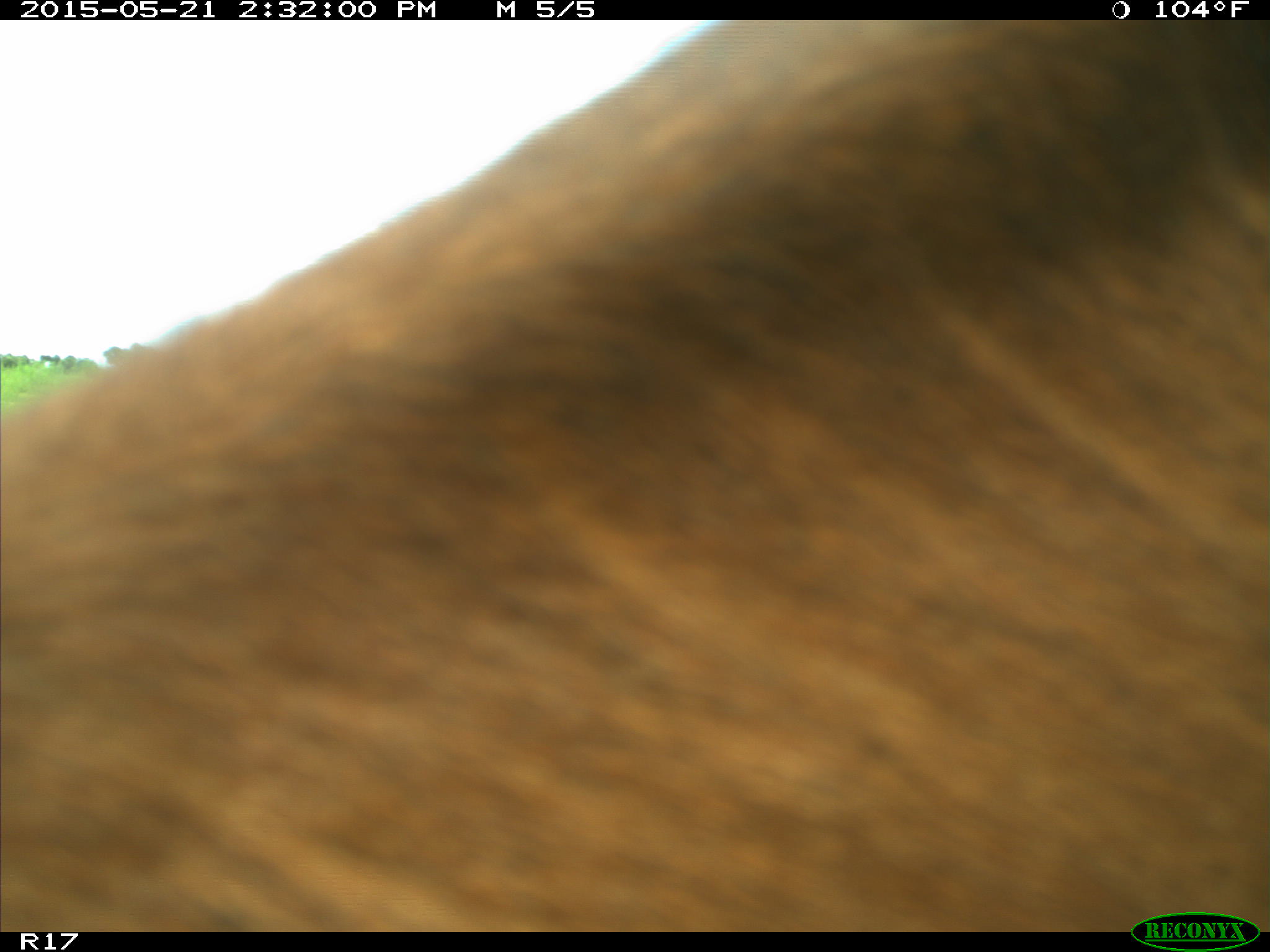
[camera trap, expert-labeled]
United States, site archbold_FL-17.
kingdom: Animalia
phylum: Chordata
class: Mammalia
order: Artiodactyla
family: Bovidae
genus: Bos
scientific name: Bos taurus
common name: domestic cow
Bos taurus (domestic cow).